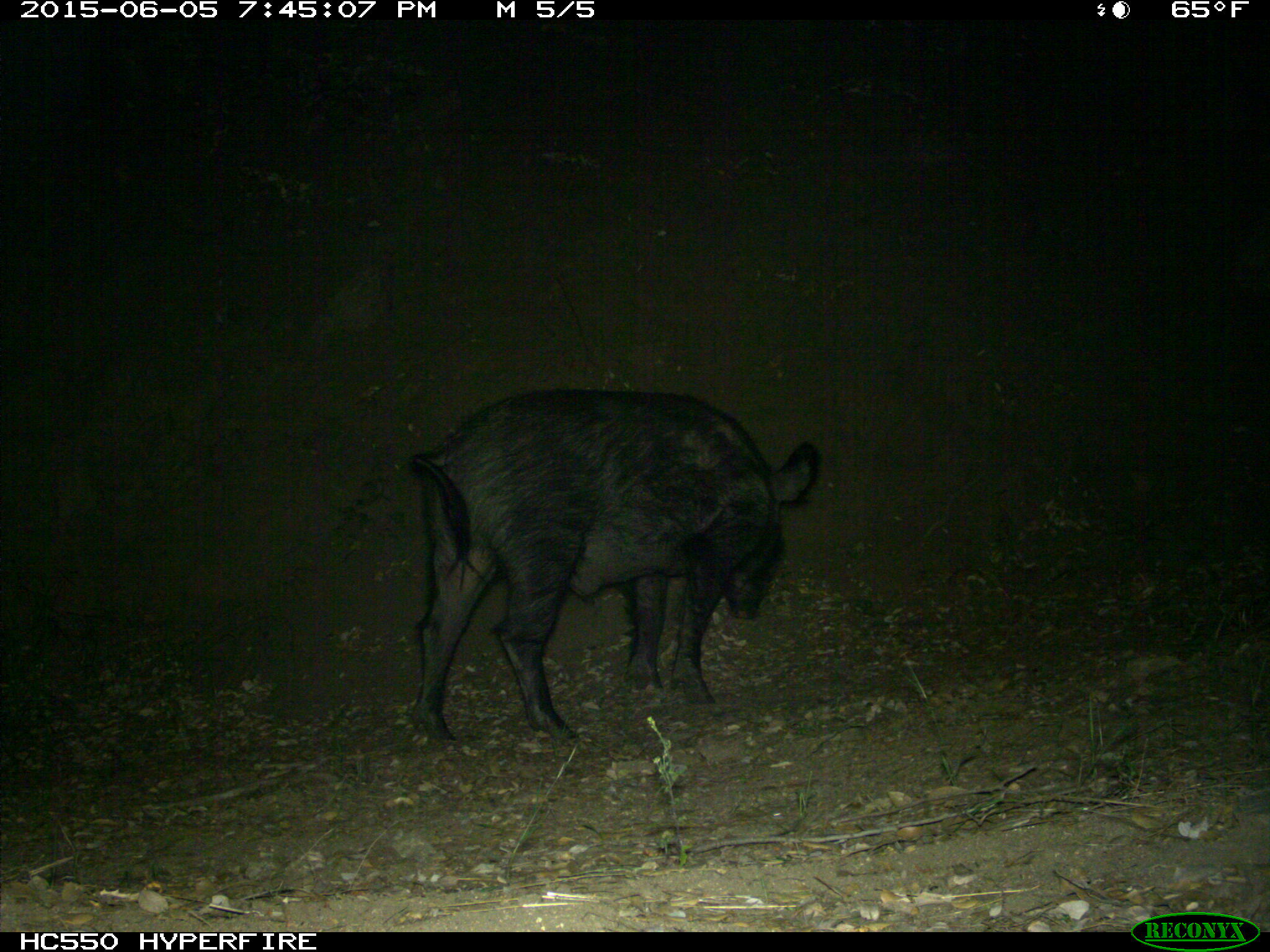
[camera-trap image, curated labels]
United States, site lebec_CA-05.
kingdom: Animalia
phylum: Chordata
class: Mammalia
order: Artiodactyla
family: Suidae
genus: Sus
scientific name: Sus scrofa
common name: wild boar